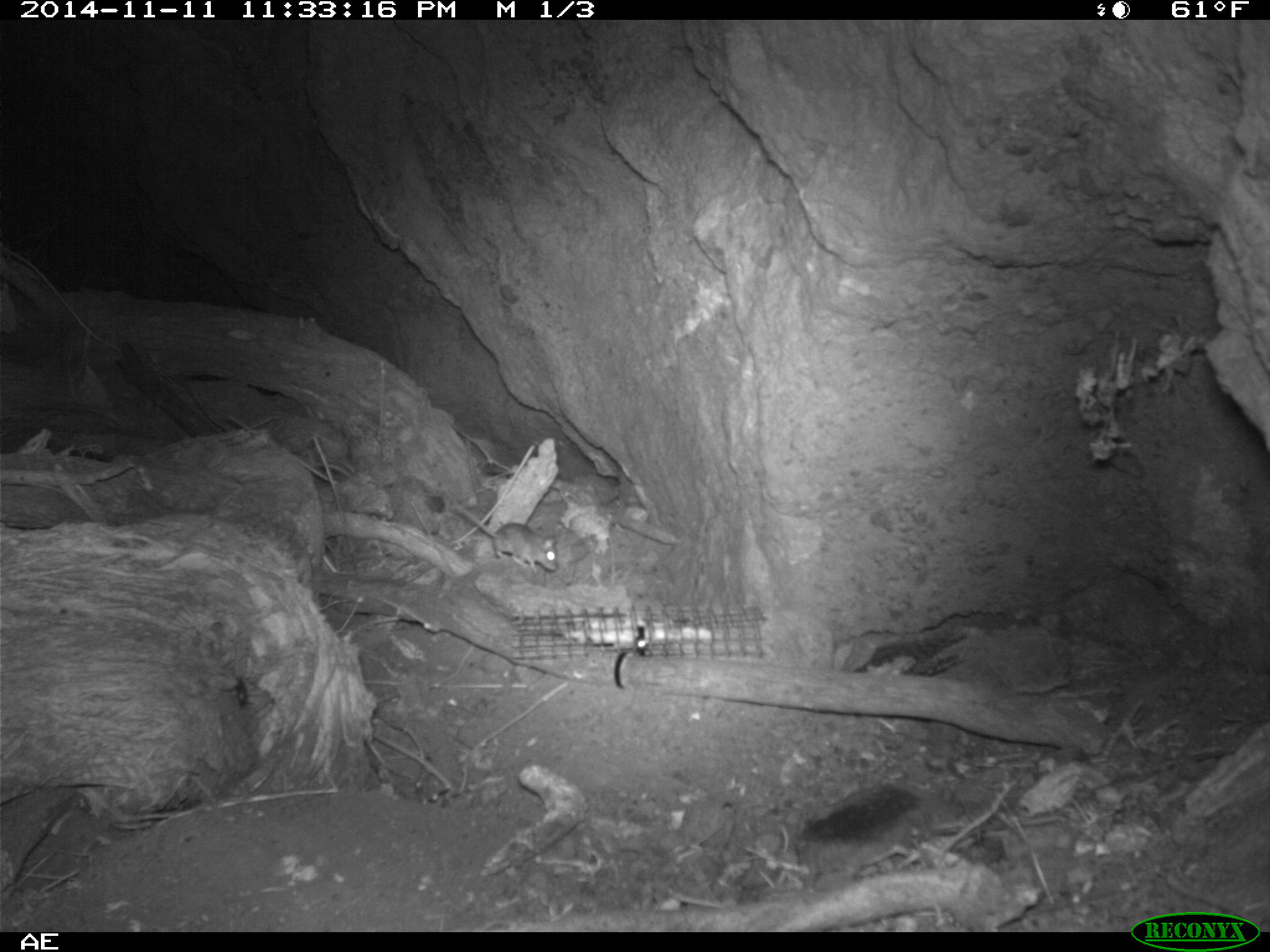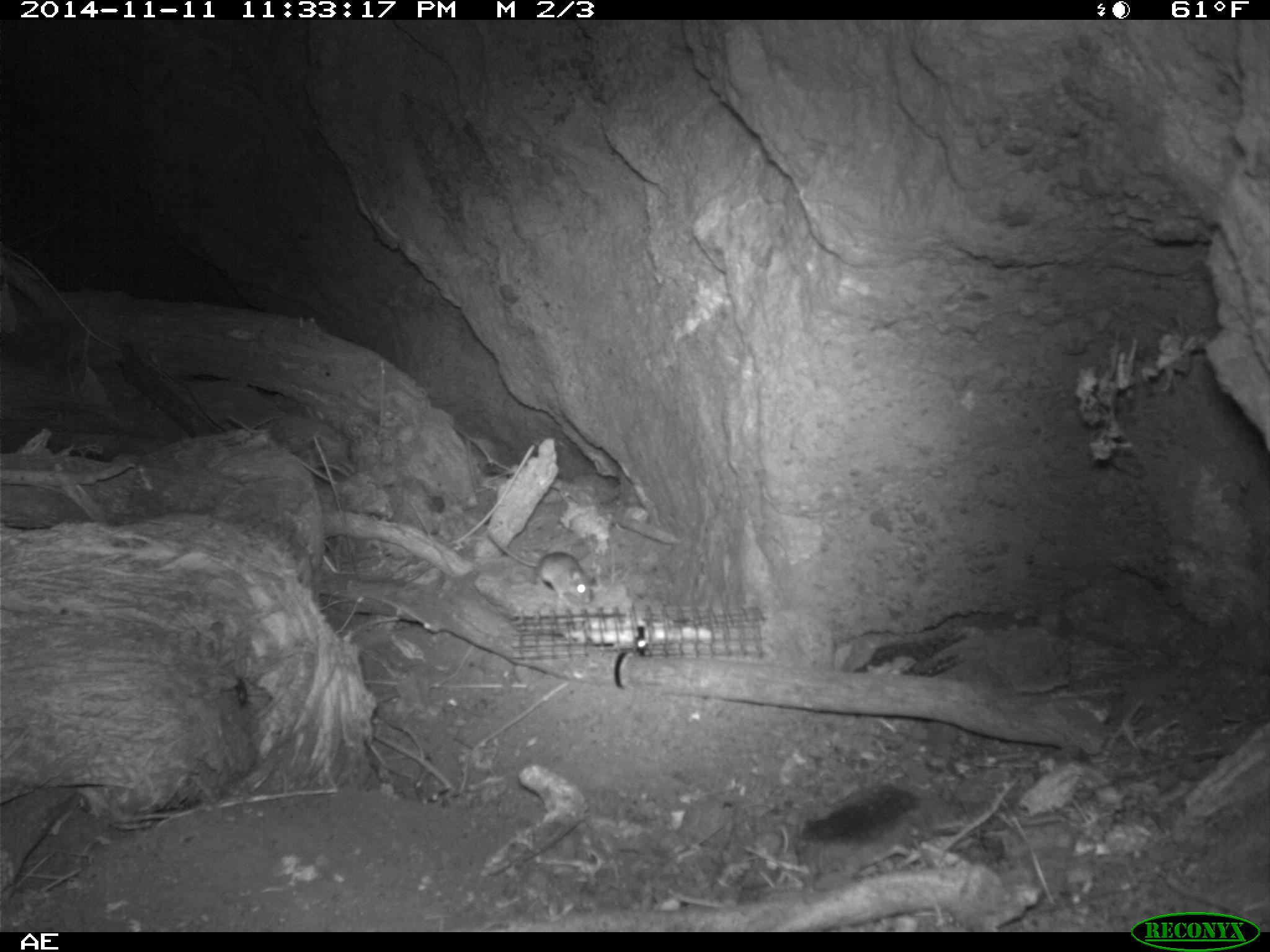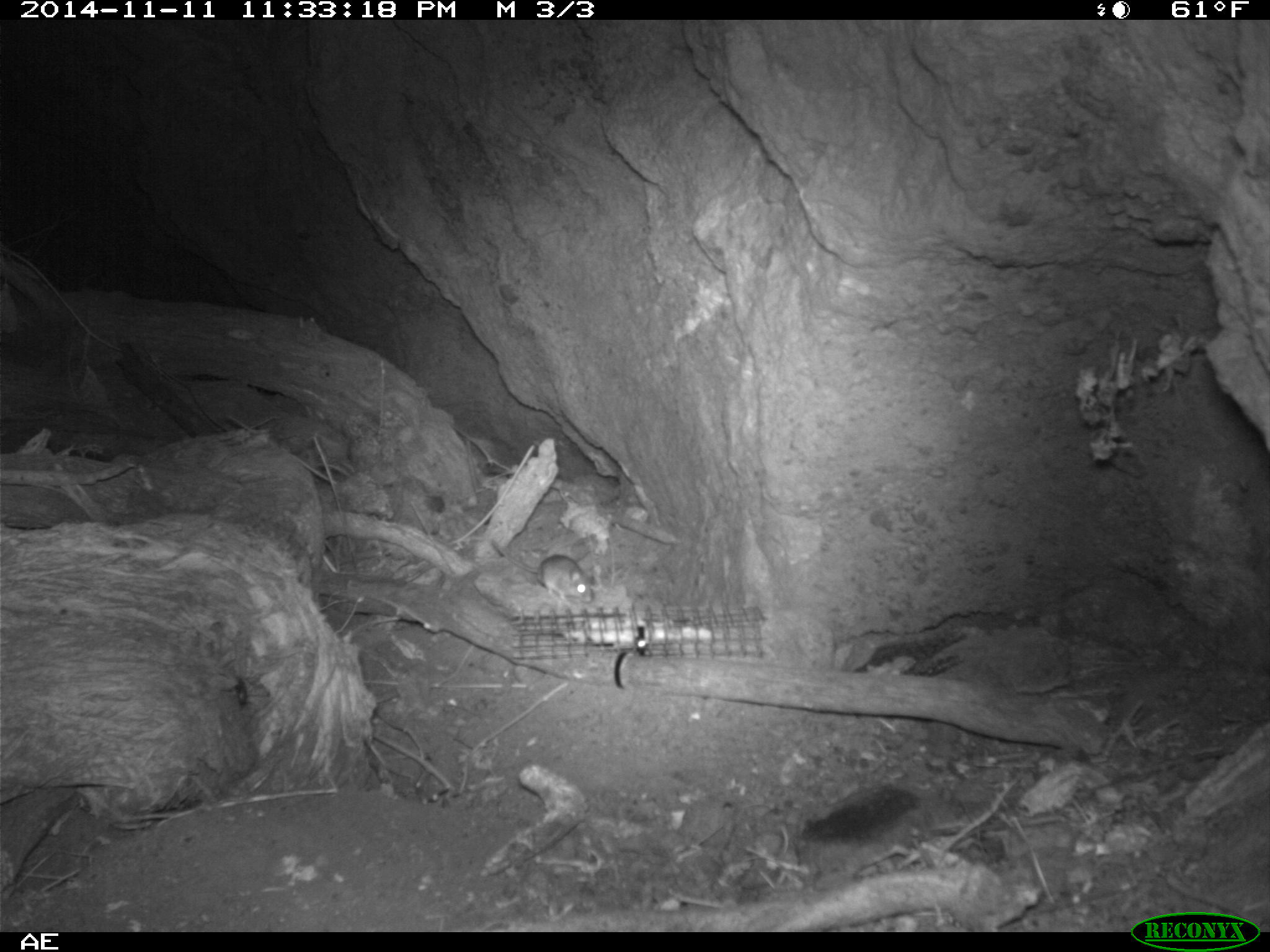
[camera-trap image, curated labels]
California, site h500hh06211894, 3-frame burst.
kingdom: Animalia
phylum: Chordata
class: Mammalia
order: Rodentia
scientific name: Rodentia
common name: rodent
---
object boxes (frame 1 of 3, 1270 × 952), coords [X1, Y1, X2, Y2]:
rodent: [450, 503, 557, 573]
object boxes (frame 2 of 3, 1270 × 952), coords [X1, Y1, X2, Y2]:
rodent: [486, 531, 592, 602]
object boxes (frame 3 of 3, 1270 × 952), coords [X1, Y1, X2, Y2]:
rodent: [491, 541, 593, 603]